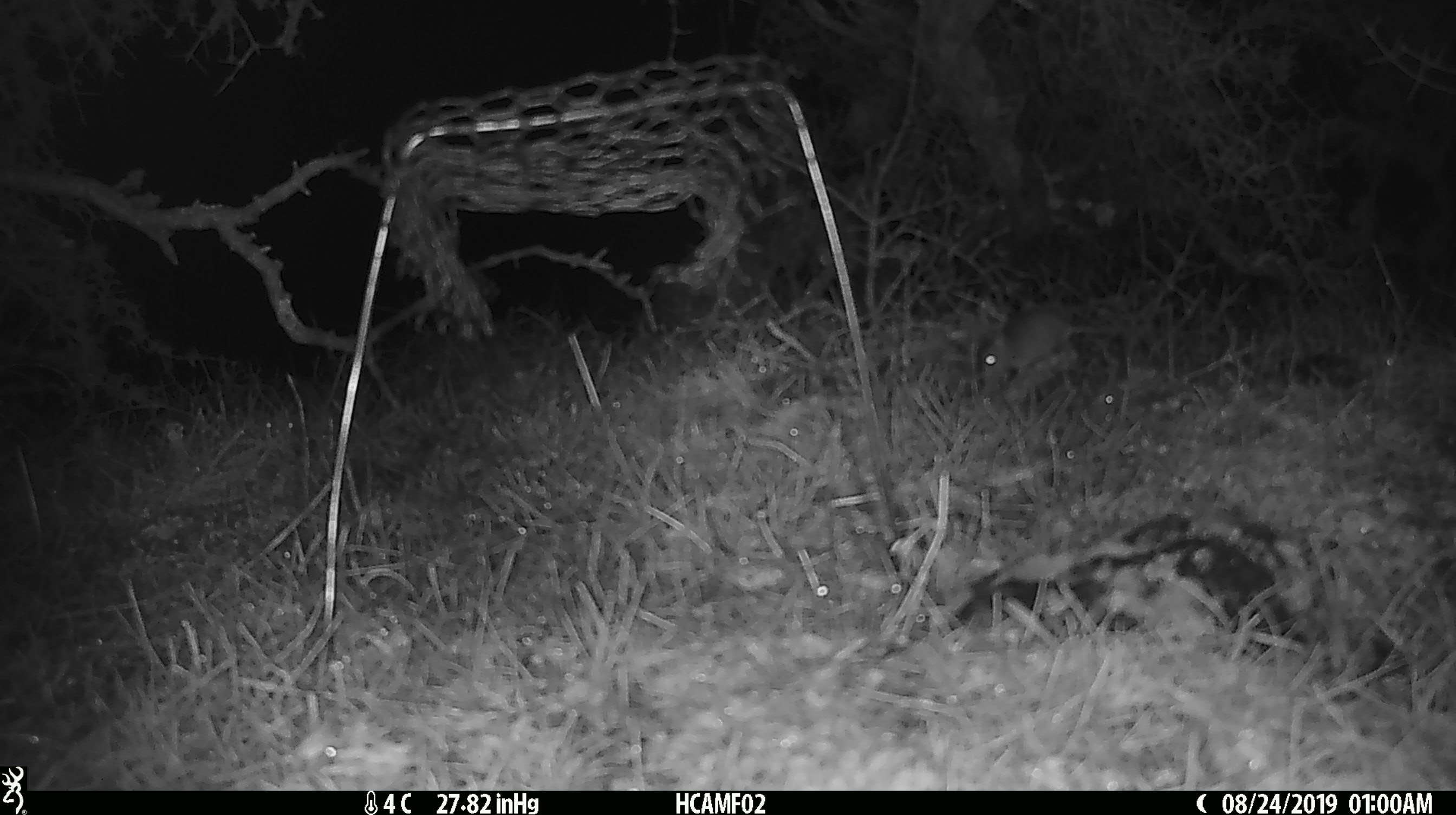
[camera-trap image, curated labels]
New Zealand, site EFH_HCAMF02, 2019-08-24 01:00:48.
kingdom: Animalia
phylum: Chordata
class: Mammalia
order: Rodentia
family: Muridae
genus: Mus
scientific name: Mus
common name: mouse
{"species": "mouse (Mus)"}